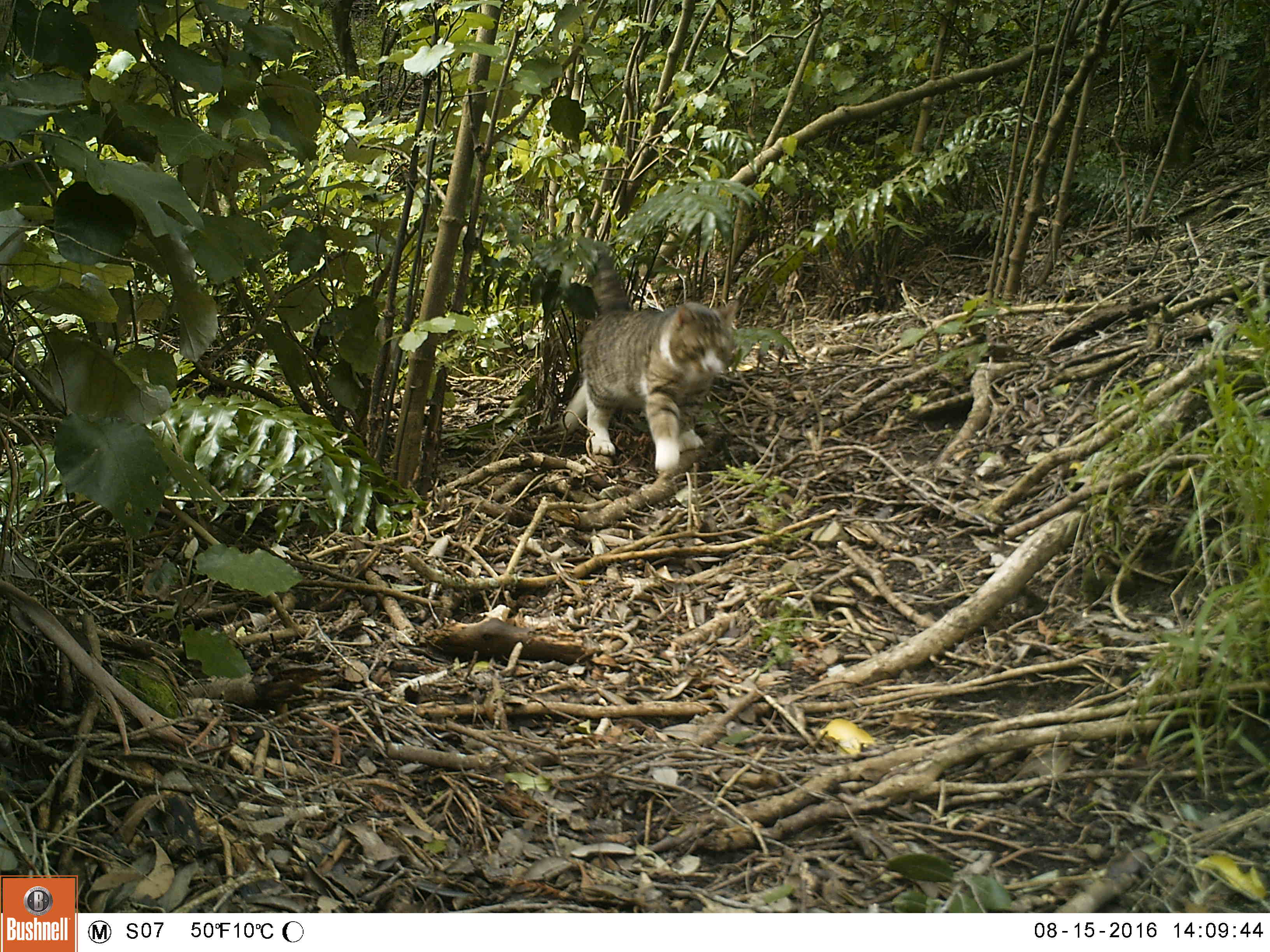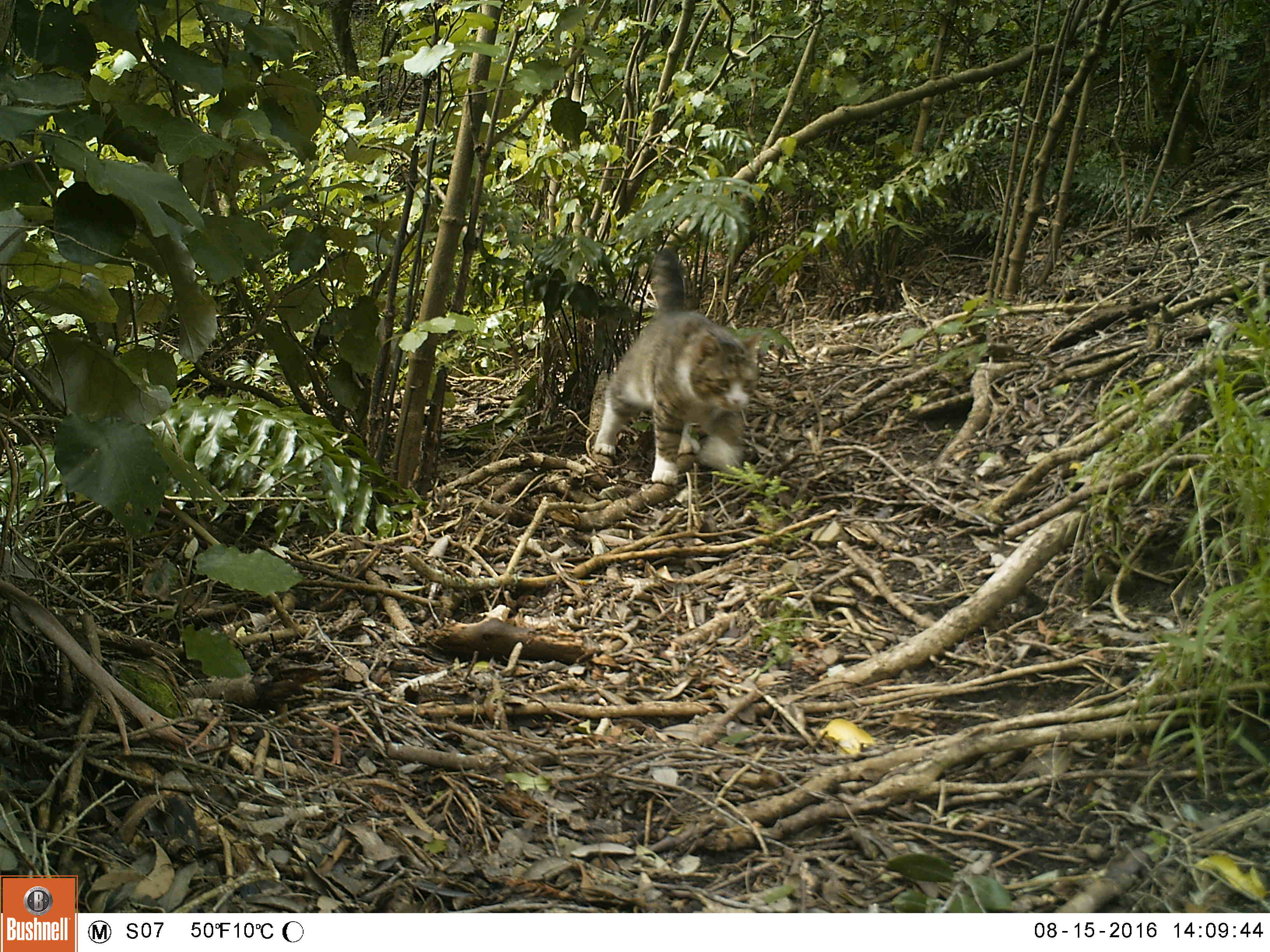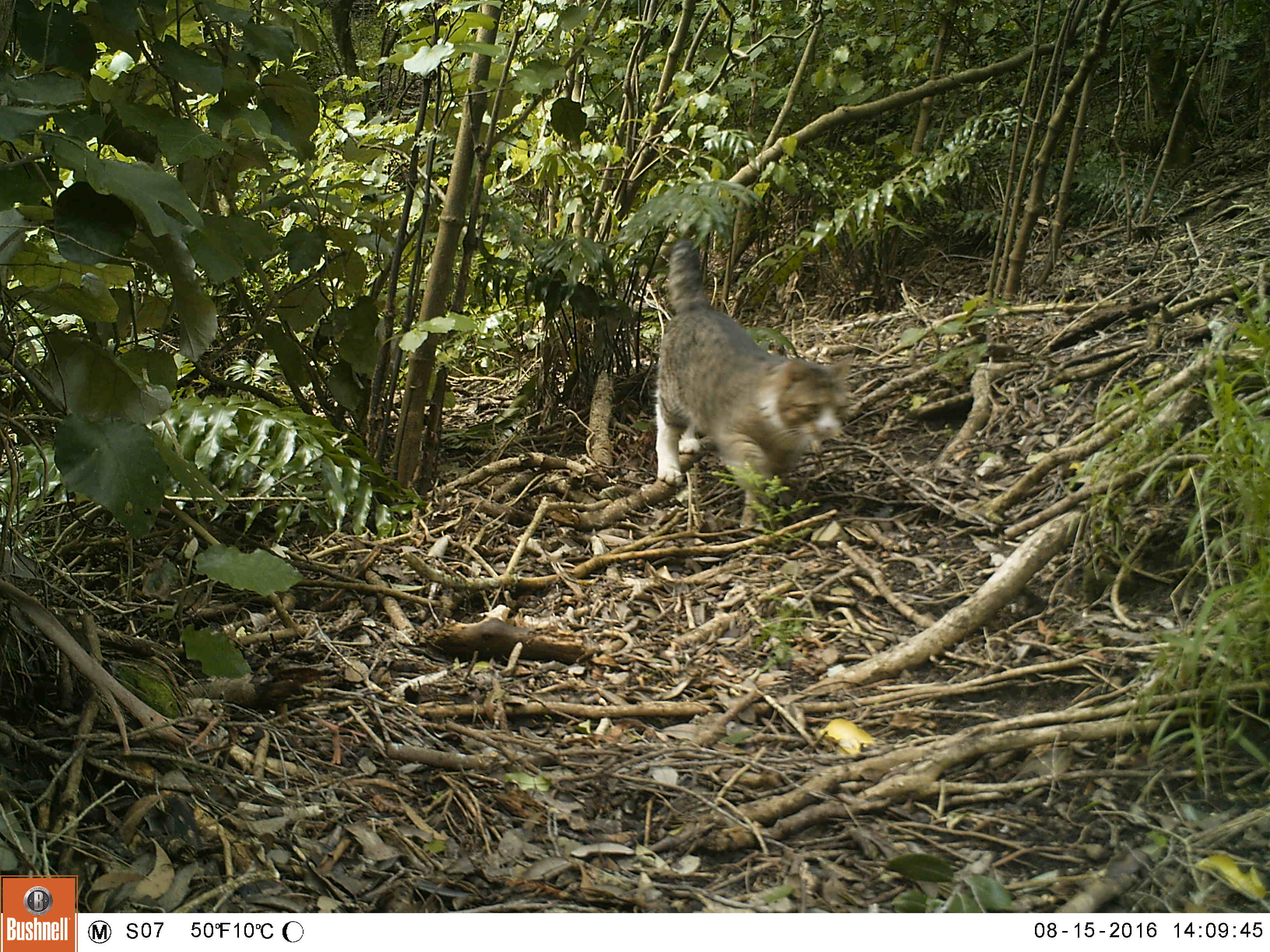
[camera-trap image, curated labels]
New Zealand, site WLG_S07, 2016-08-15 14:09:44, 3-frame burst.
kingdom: Animalia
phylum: Chordata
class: Mammalia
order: Carnivora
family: Felidae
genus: Felis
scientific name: Felis catus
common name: domestic cat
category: cat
Cat (domestic cat) (Felis catus).